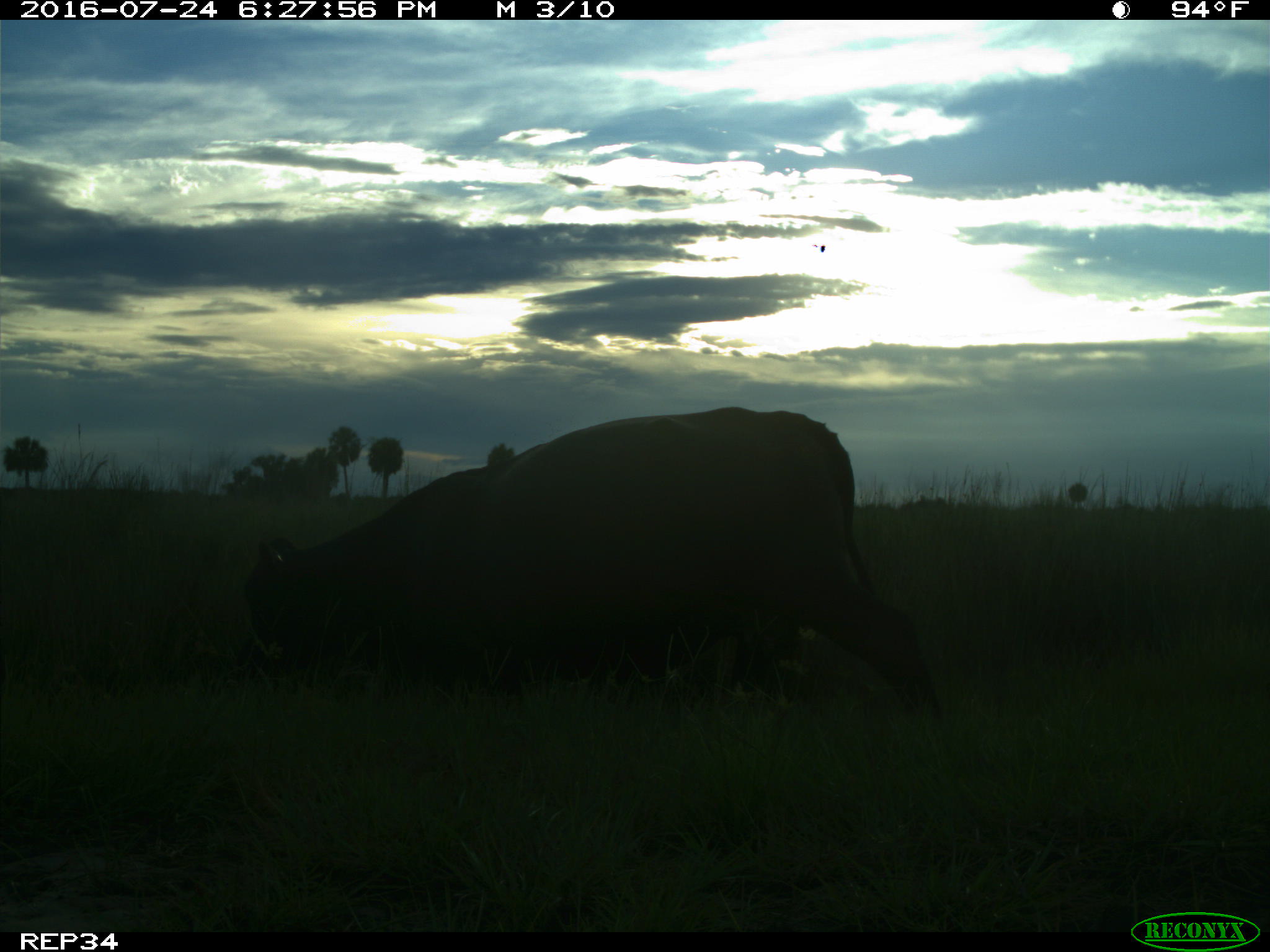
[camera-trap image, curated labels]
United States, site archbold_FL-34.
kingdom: Animalia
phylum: Chordata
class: Mammalia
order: Artiodactyla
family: Bovidae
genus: Bos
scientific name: Bos taurus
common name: domestic cow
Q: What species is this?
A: Bos taurus (domestic cow).